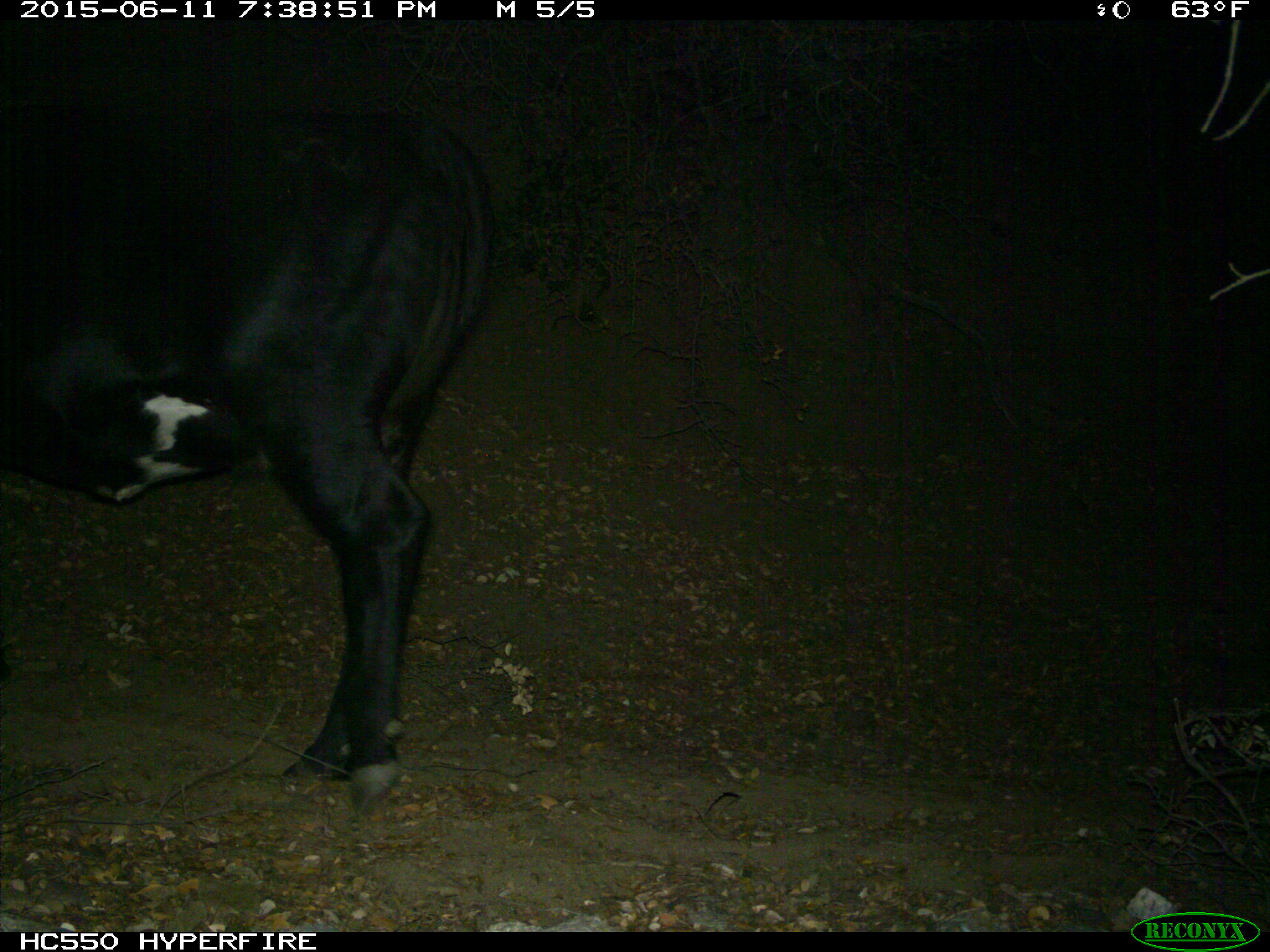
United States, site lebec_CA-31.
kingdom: Animalia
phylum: Chordata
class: Mammalia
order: Artiodactyla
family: Bovidae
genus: Bos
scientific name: Bos taurus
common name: domestic cow